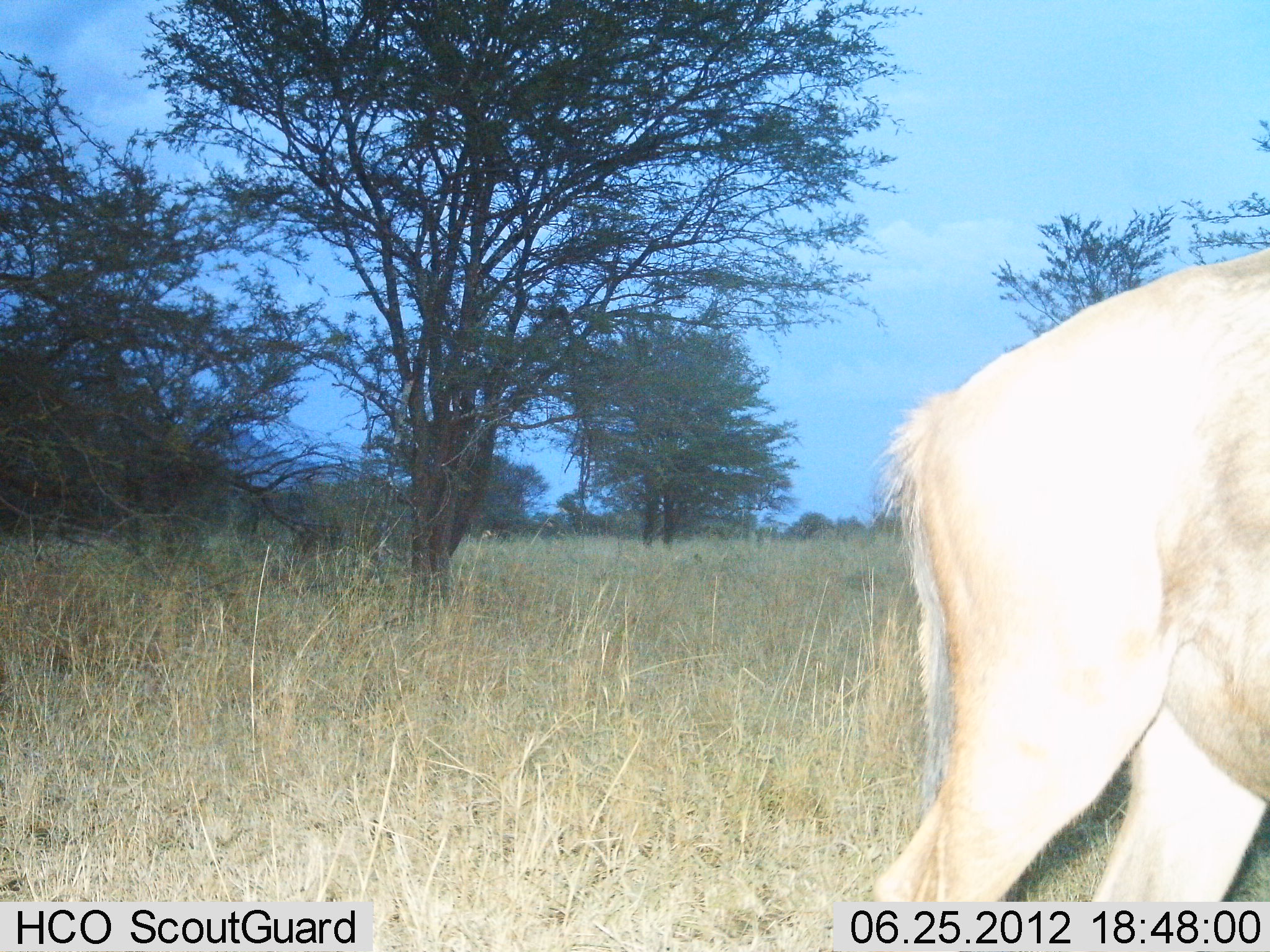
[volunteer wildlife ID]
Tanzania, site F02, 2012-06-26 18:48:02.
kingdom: Animalia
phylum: Chordata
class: Mammalia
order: Artiodactyla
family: Bovidae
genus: Connochaetes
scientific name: Connochaetes taurinus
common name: blue wildebeest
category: wildebeest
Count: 1.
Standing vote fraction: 56%.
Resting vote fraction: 0%.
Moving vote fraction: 44%.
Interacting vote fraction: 0%.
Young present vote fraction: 0%.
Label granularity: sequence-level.